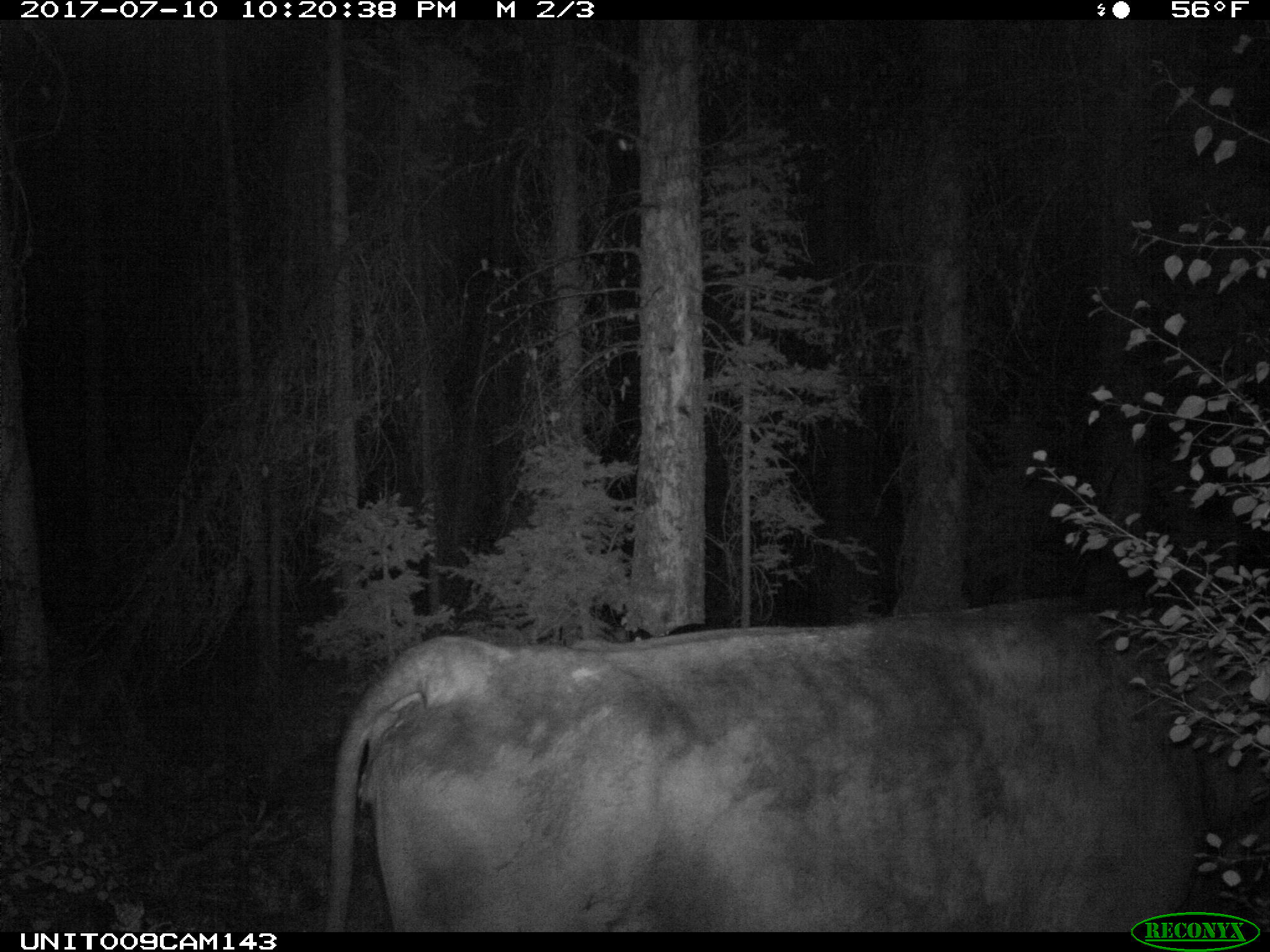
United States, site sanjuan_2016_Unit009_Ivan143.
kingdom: Animalia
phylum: Chordata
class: Mammalia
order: Artiodactyla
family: Bovidae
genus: Bos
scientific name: Bos taurus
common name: domestic cow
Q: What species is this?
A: Bos taurus (domestic cow).